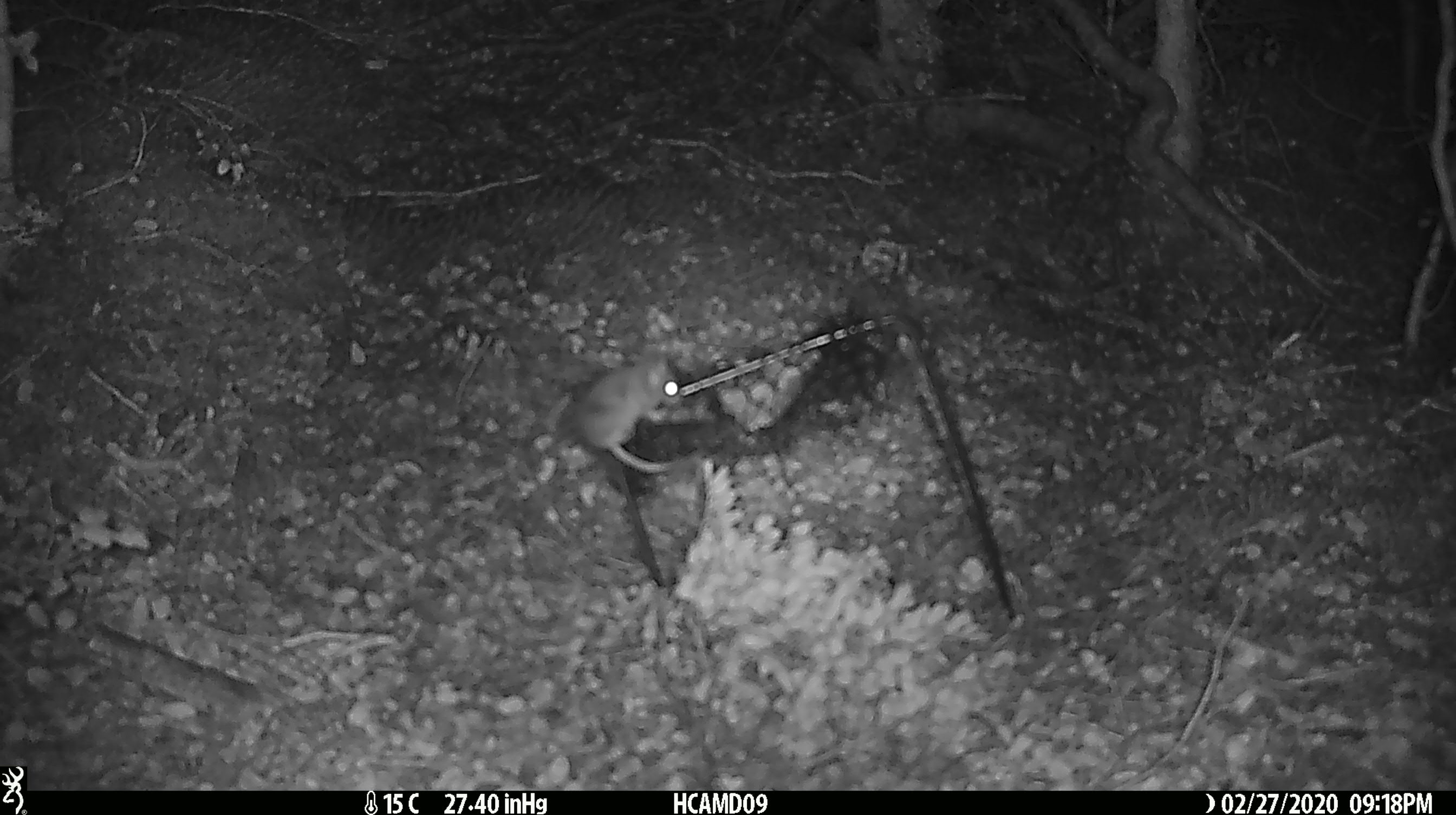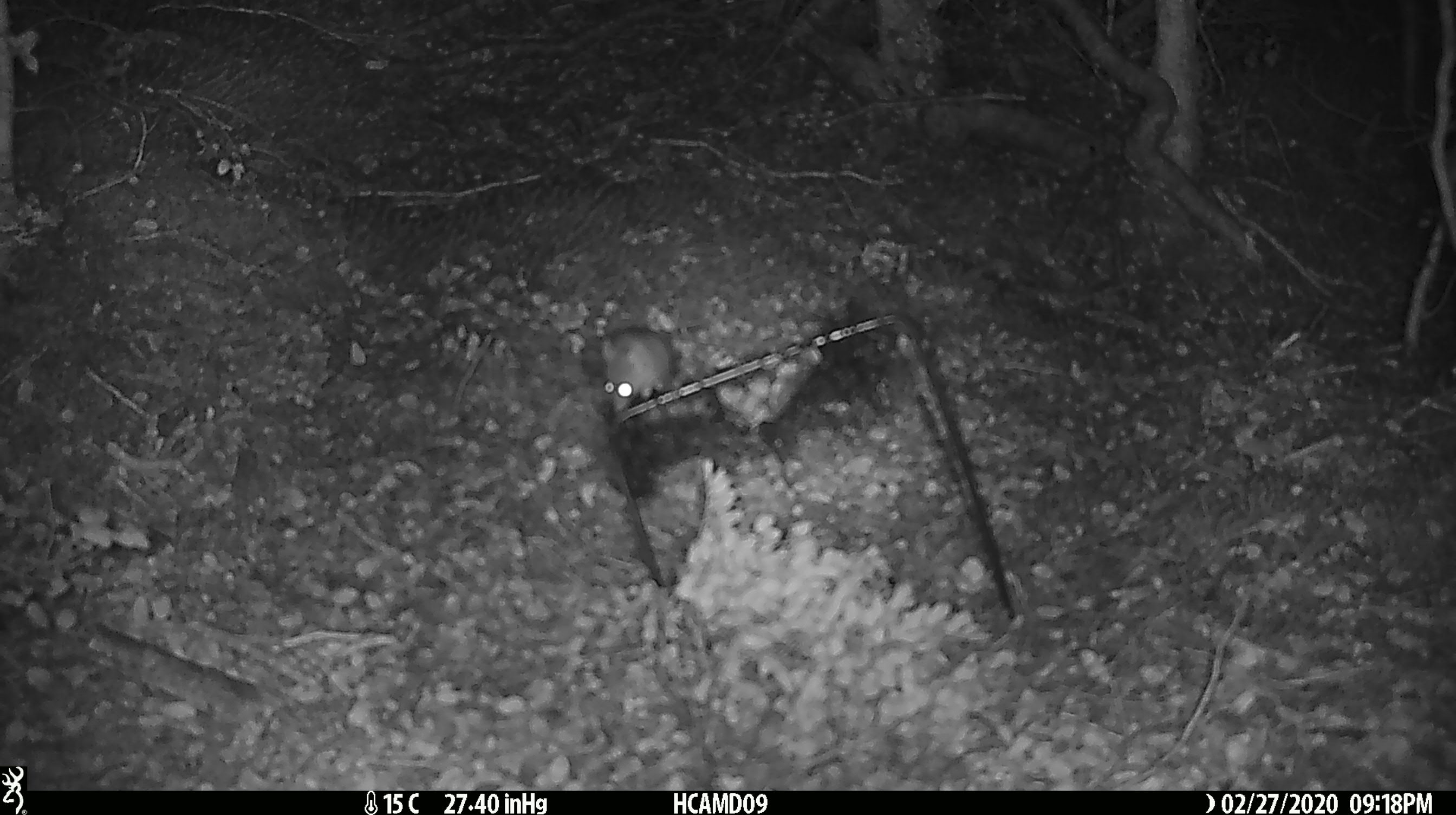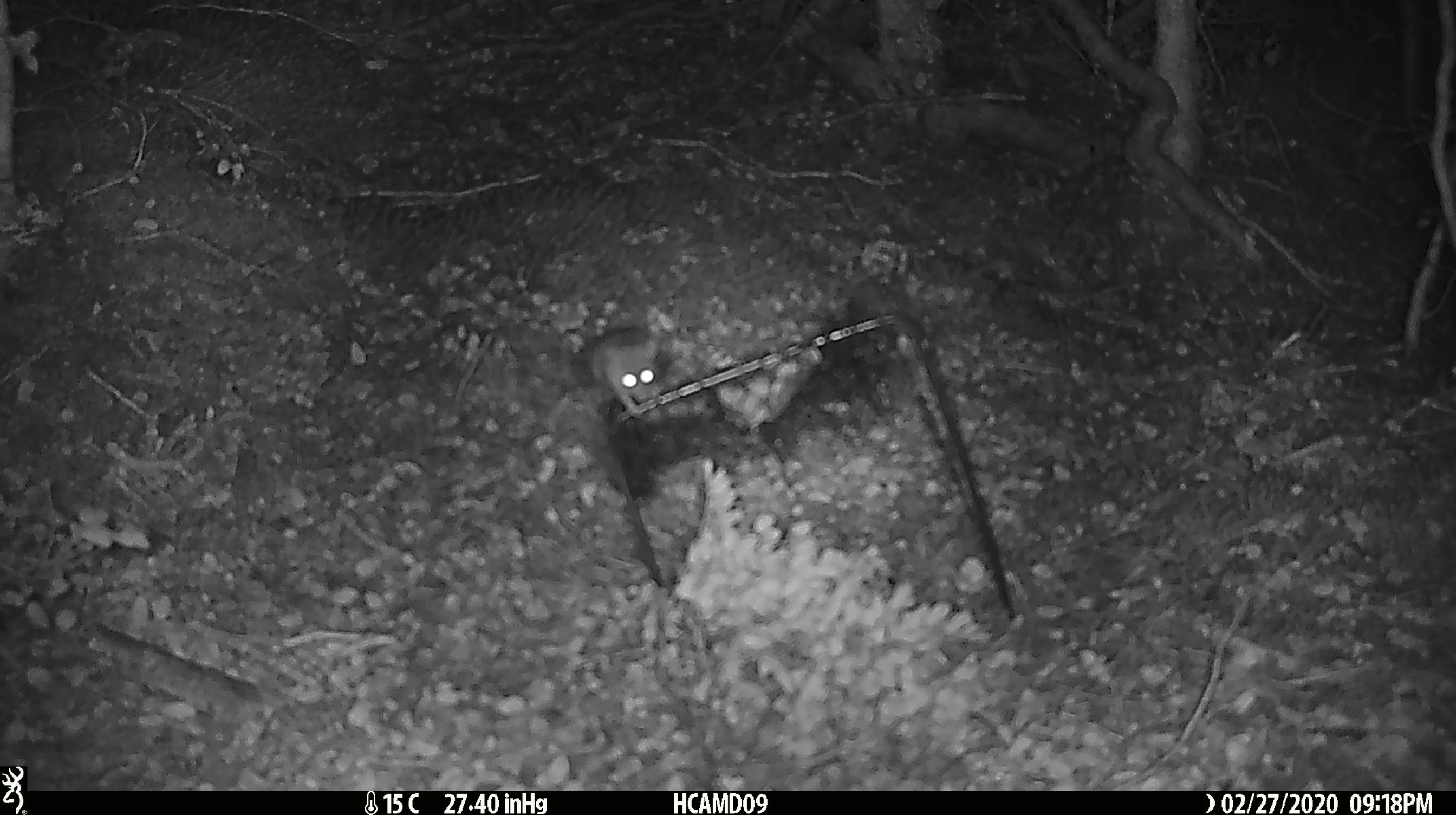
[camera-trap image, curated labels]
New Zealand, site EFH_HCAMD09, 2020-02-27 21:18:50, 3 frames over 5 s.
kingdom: Animalia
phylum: Chordata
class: Mammalia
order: Rodentia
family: Muridae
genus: Mus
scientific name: Mus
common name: mouse